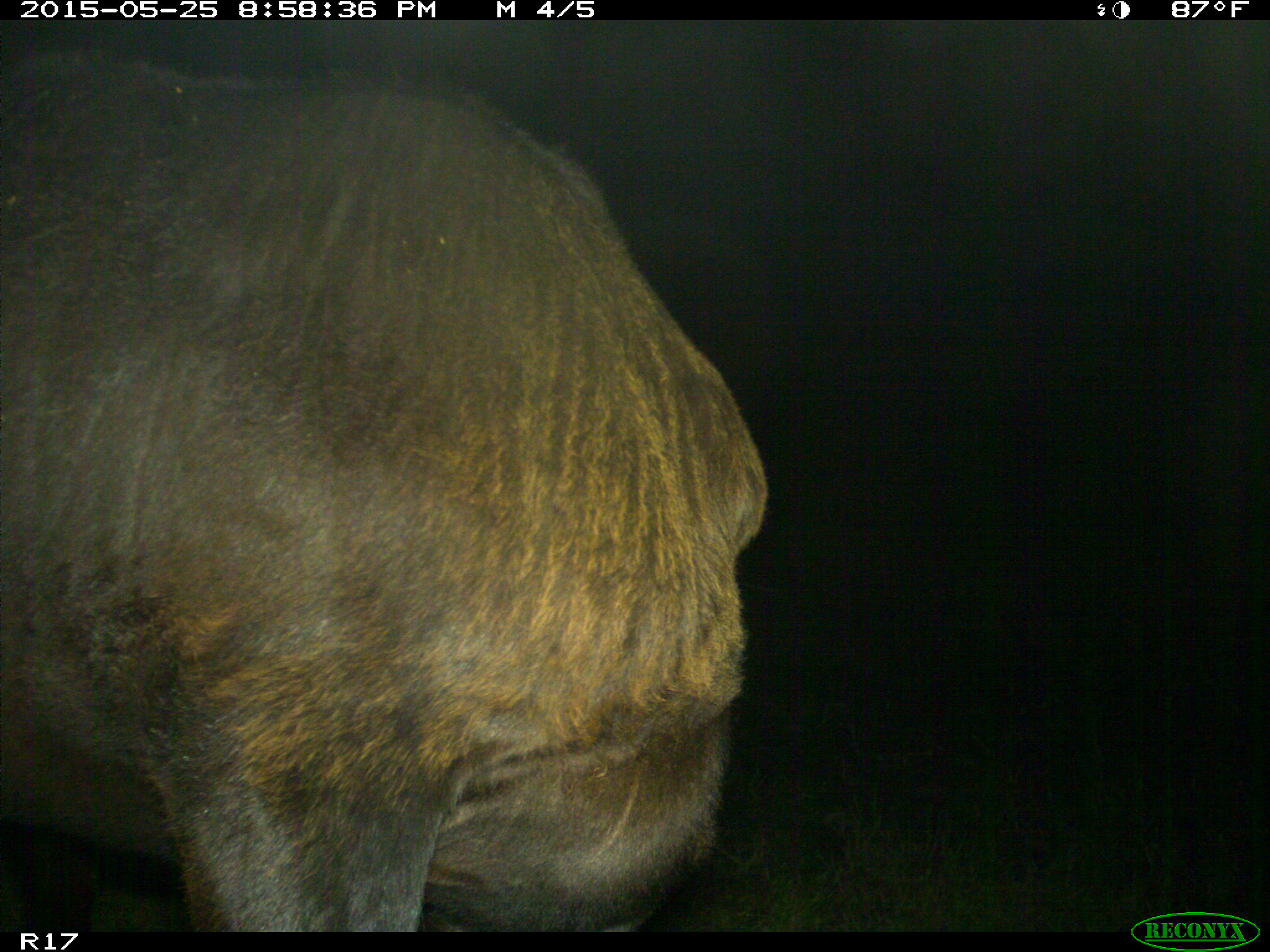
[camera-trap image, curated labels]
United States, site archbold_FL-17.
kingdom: Animalia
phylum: Chordata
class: Mammalia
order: Artiodactyla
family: Bovidae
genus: Bos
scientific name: Bos taurus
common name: domestic cow